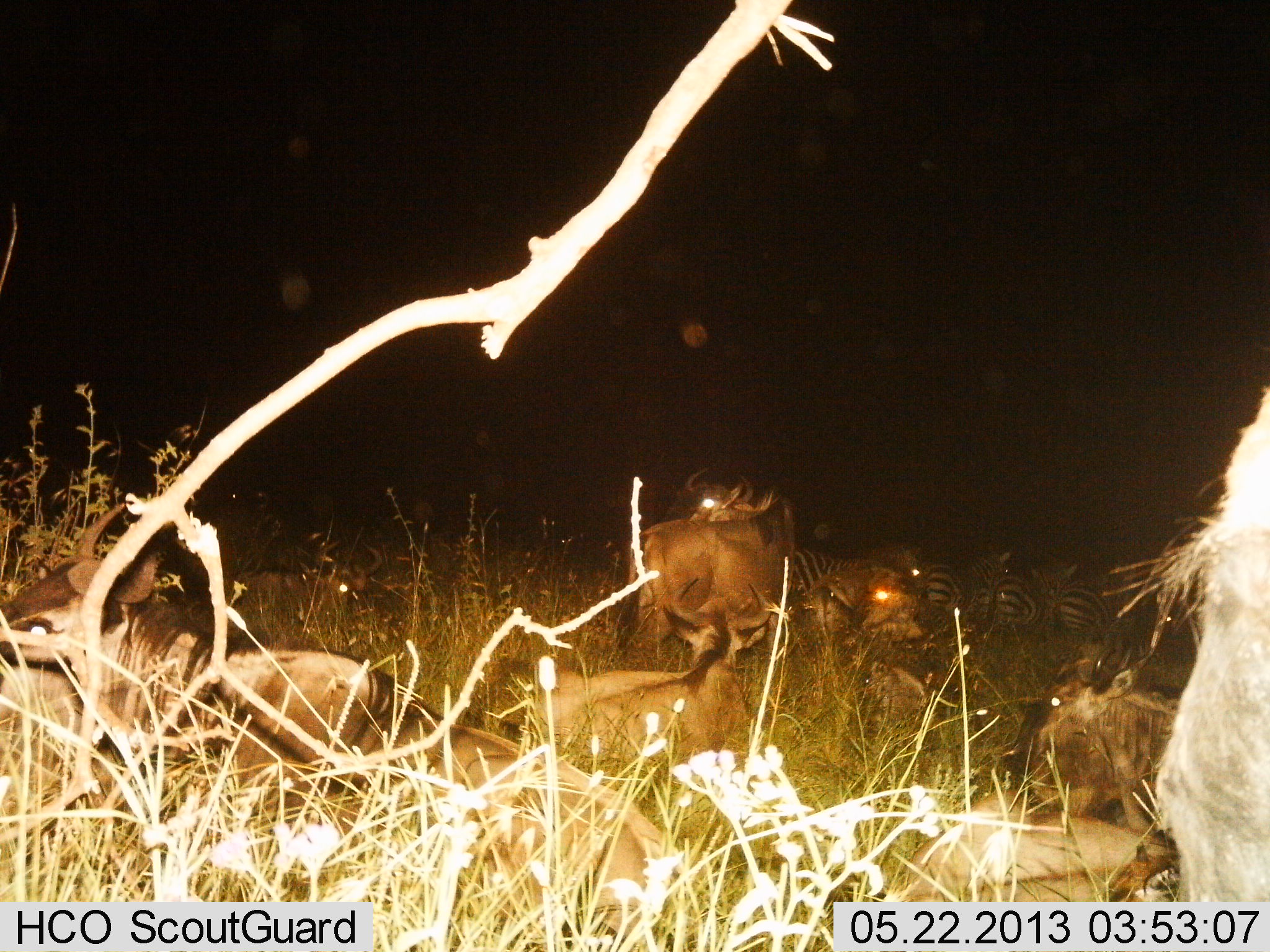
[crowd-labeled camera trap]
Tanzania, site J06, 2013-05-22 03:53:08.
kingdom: Animalia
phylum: Chordata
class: Mammalia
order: Artiodactyla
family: Bovidae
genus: Connochaetes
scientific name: Connochaetes taurinus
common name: blue wildebeest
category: wildebeest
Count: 7.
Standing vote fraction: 90%.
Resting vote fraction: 100%.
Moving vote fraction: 0%.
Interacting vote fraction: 0%.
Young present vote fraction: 0%.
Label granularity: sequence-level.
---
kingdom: Animalia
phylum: Chordata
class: Mammalia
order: Perissodactyla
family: Equidae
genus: Equus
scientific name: Equus quagga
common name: plains zebra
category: zebra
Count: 4.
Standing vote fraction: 73%.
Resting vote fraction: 36%.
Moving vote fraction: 0%.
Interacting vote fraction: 0%.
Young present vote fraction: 0%.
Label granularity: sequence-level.